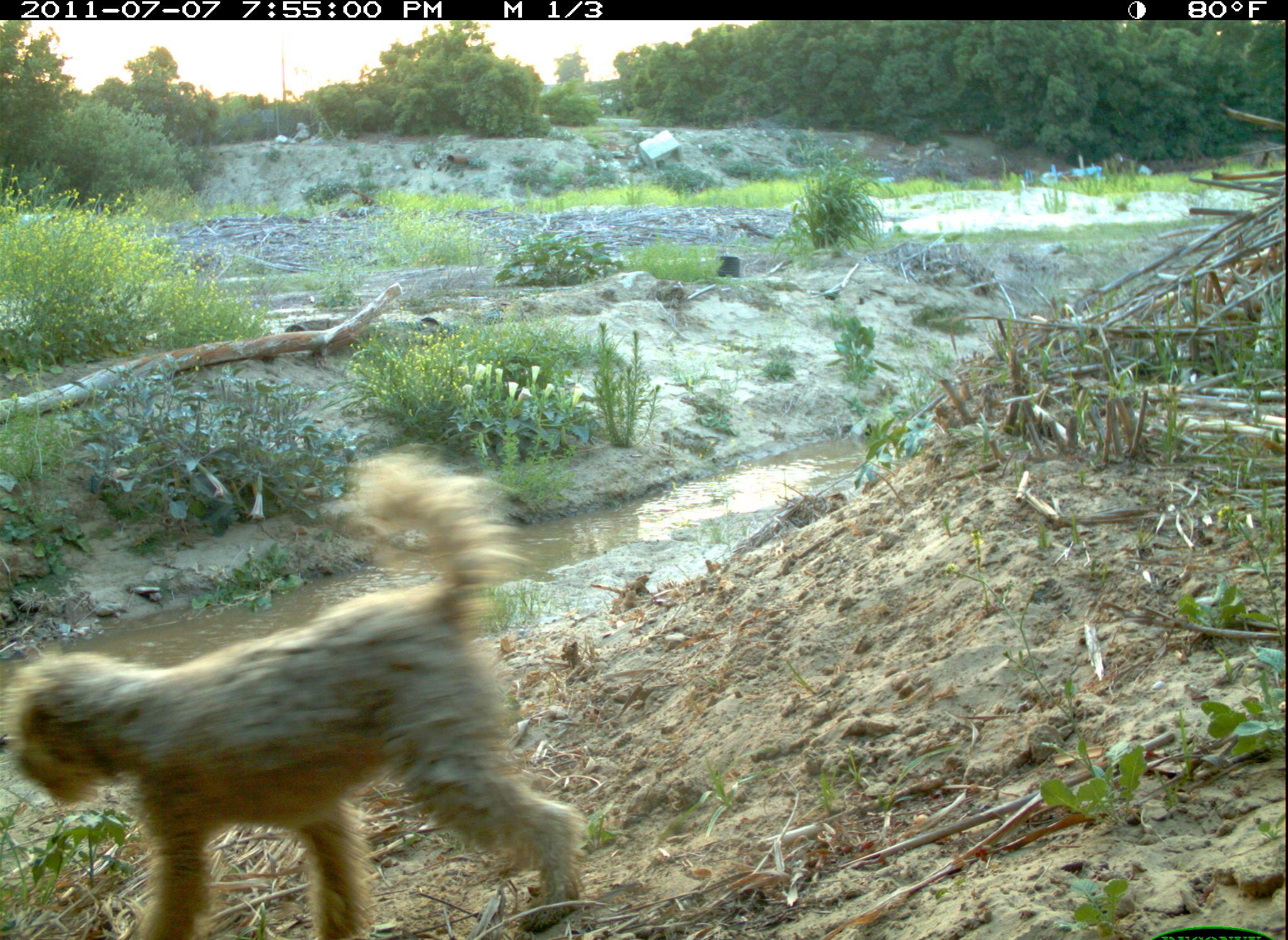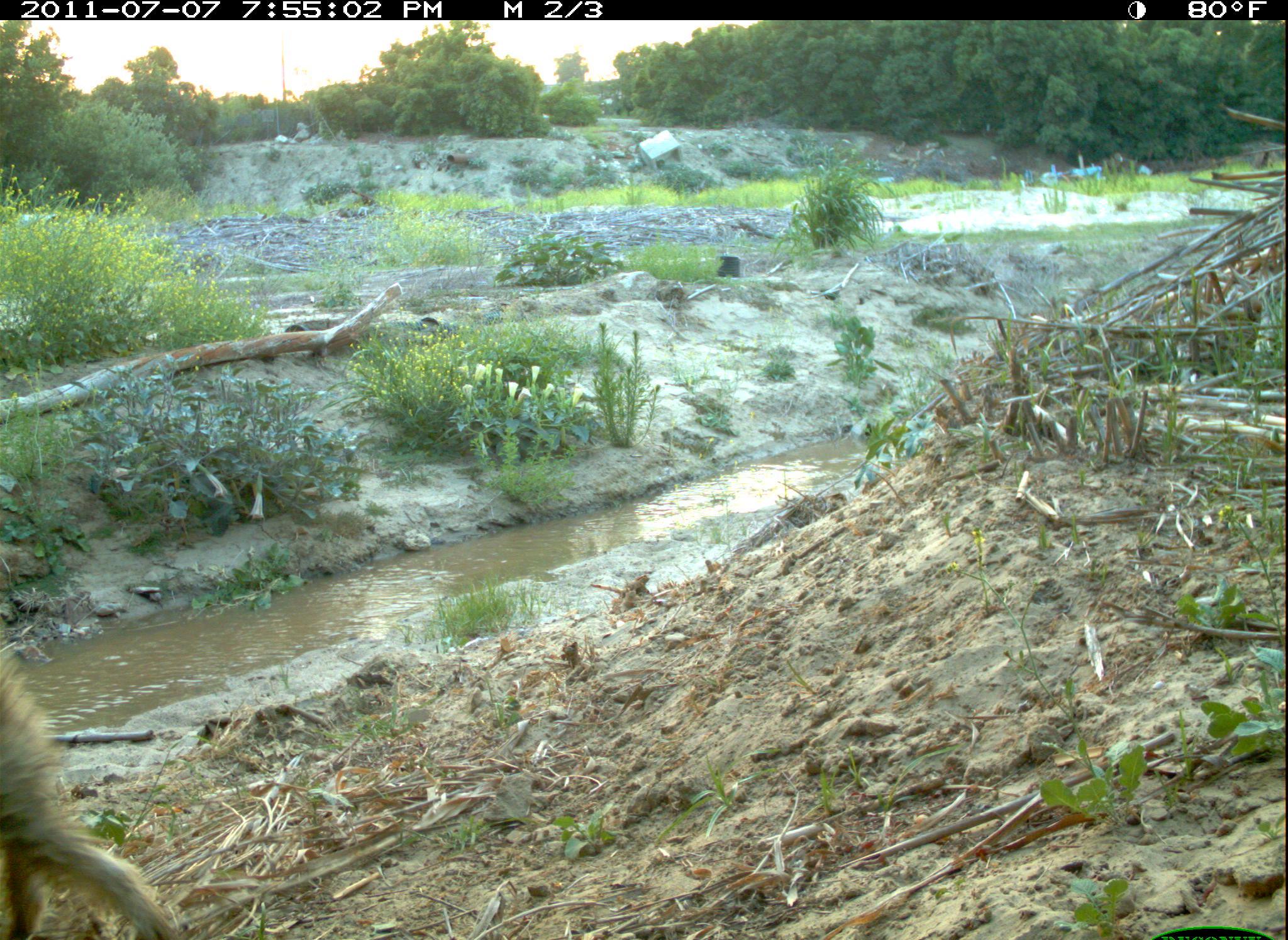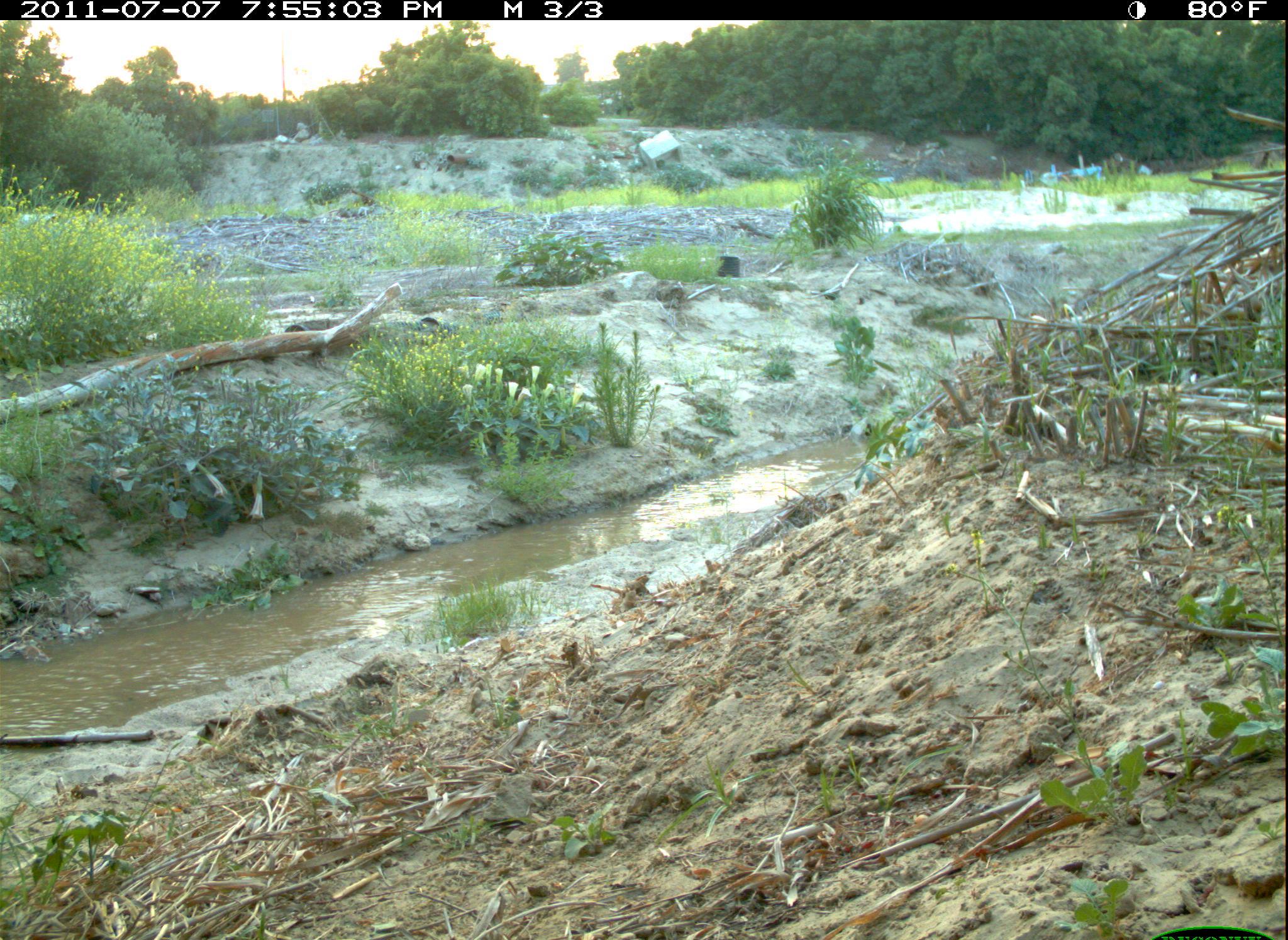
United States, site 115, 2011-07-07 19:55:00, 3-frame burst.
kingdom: Animalia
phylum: Chordata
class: Mammalia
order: Carnivora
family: Canidae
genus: Canis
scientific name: Canis familiaris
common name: domestic dog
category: dog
Dog (domestic dog) (Canis familiaris).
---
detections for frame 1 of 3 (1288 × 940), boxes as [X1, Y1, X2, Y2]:
dog: [5, 440, 623, 937]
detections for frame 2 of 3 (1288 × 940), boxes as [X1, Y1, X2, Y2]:
dog: [5, 608, 200, 940]